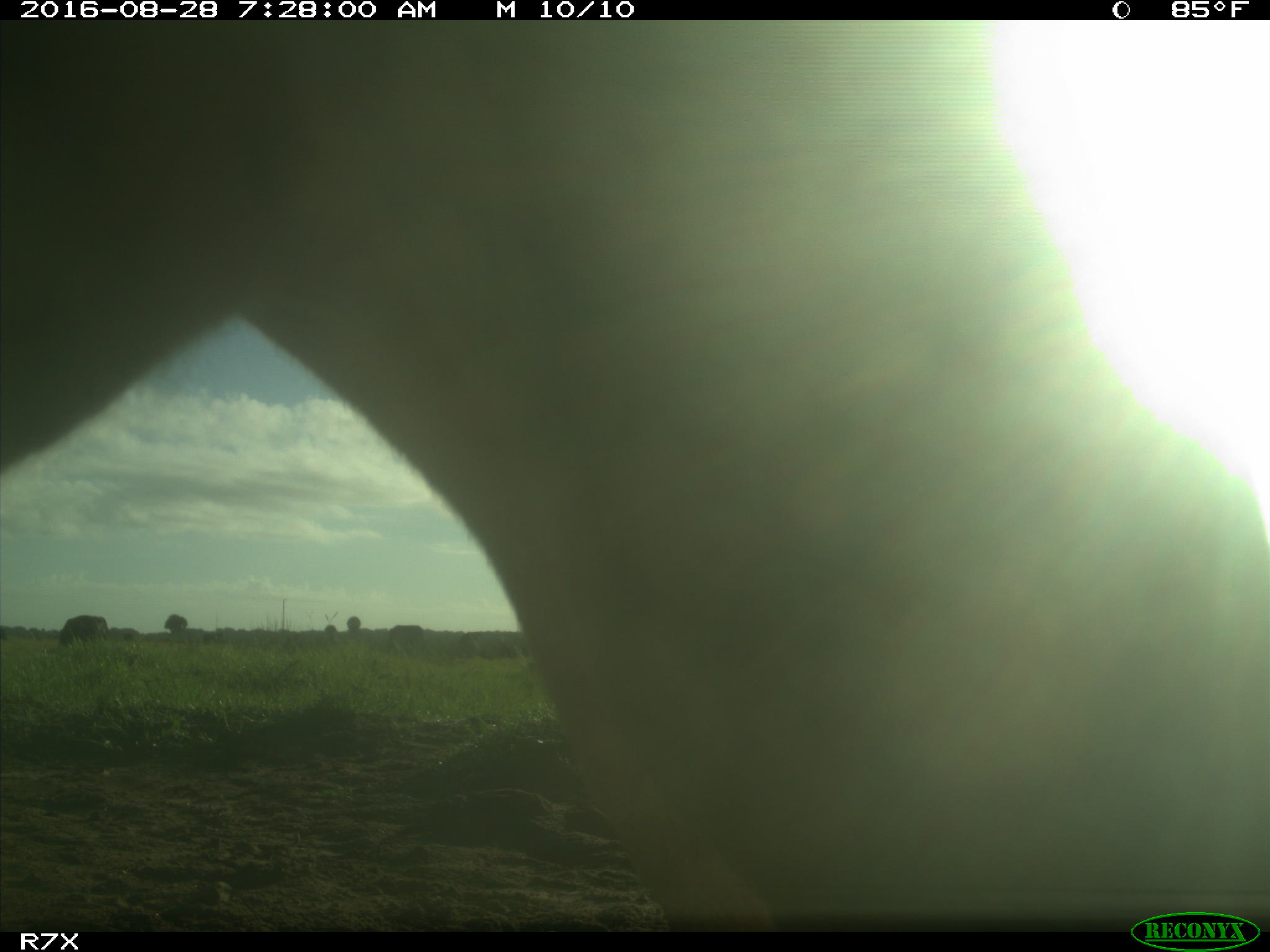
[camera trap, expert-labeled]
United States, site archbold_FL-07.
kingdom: Animalia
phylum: Chordata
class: Mammalia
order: Artiodactyla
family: Bovidae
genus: Bos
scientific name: Bos taurus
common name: domestic cow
Bos taurus (domestic cow).